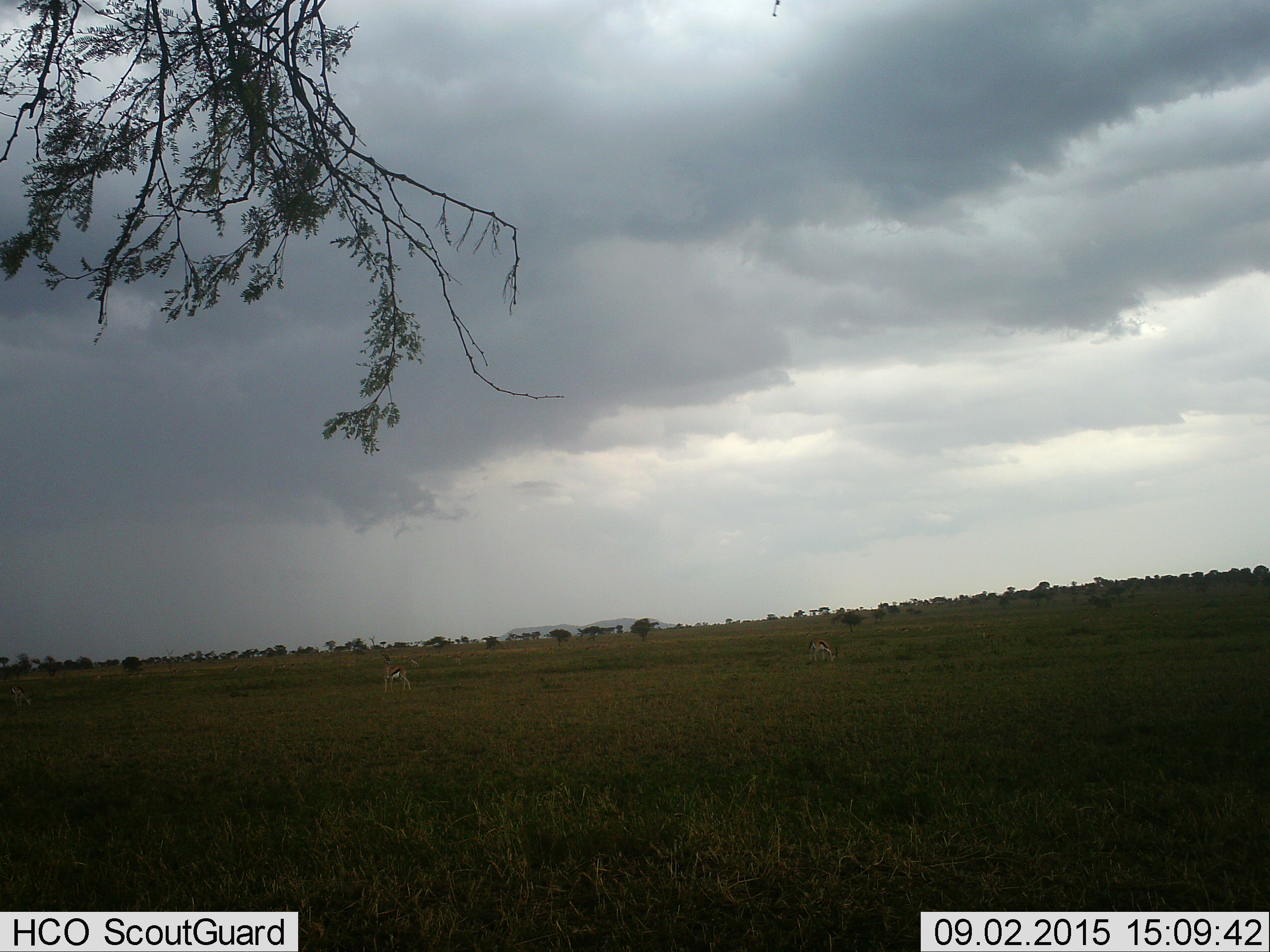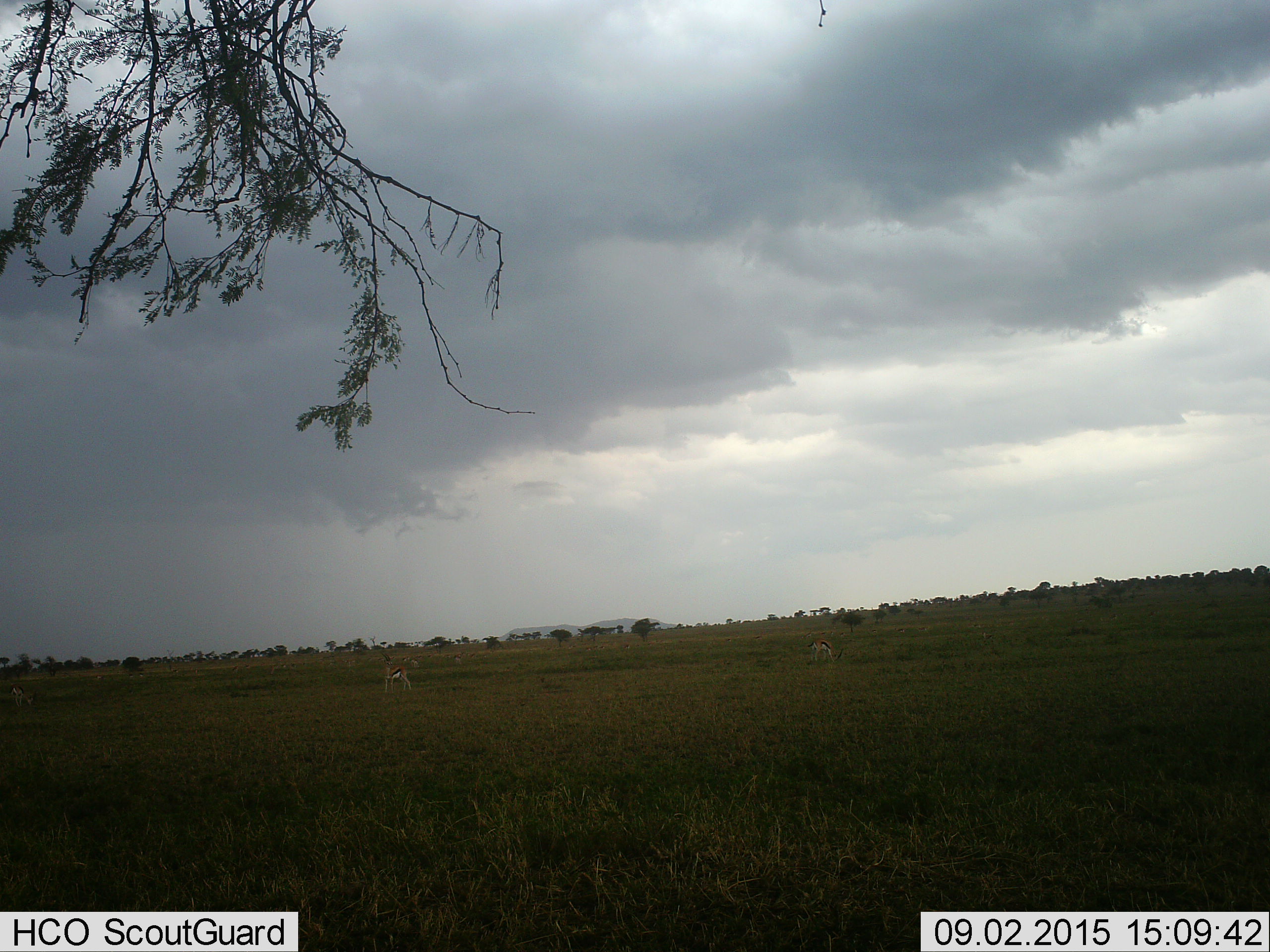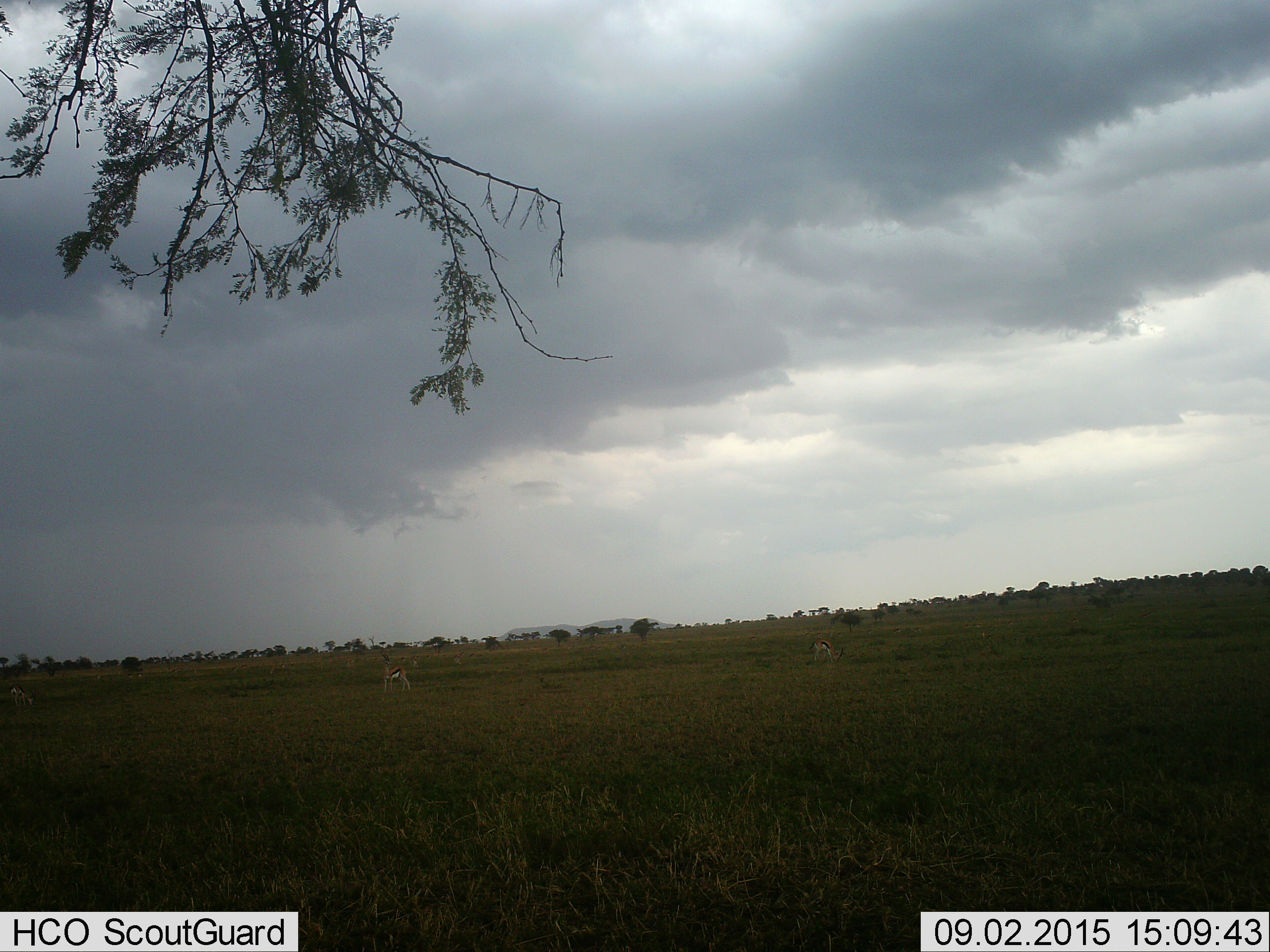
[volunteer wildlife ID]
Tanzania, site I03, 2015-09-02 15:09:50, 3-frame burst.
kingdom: Animalia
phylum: Chordata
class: Mammalia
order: Artiodactyla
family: Bovidae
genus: Eudorcas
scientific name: Eudorcas thomsonii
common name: thomson's gazelle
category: gazellethomsons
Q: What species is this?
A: Gazellethomsons (thomson's gazelle) (Eudorcas thomsonii).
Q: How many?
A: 3.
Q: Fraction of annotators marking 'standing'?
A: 71%.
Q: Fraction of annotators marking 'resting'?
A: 0%.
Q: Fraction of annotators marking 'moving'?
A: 29%.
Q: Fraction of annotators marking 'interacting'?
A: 0%.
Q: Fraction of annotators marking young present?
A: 0%.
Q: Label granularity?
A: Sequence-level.